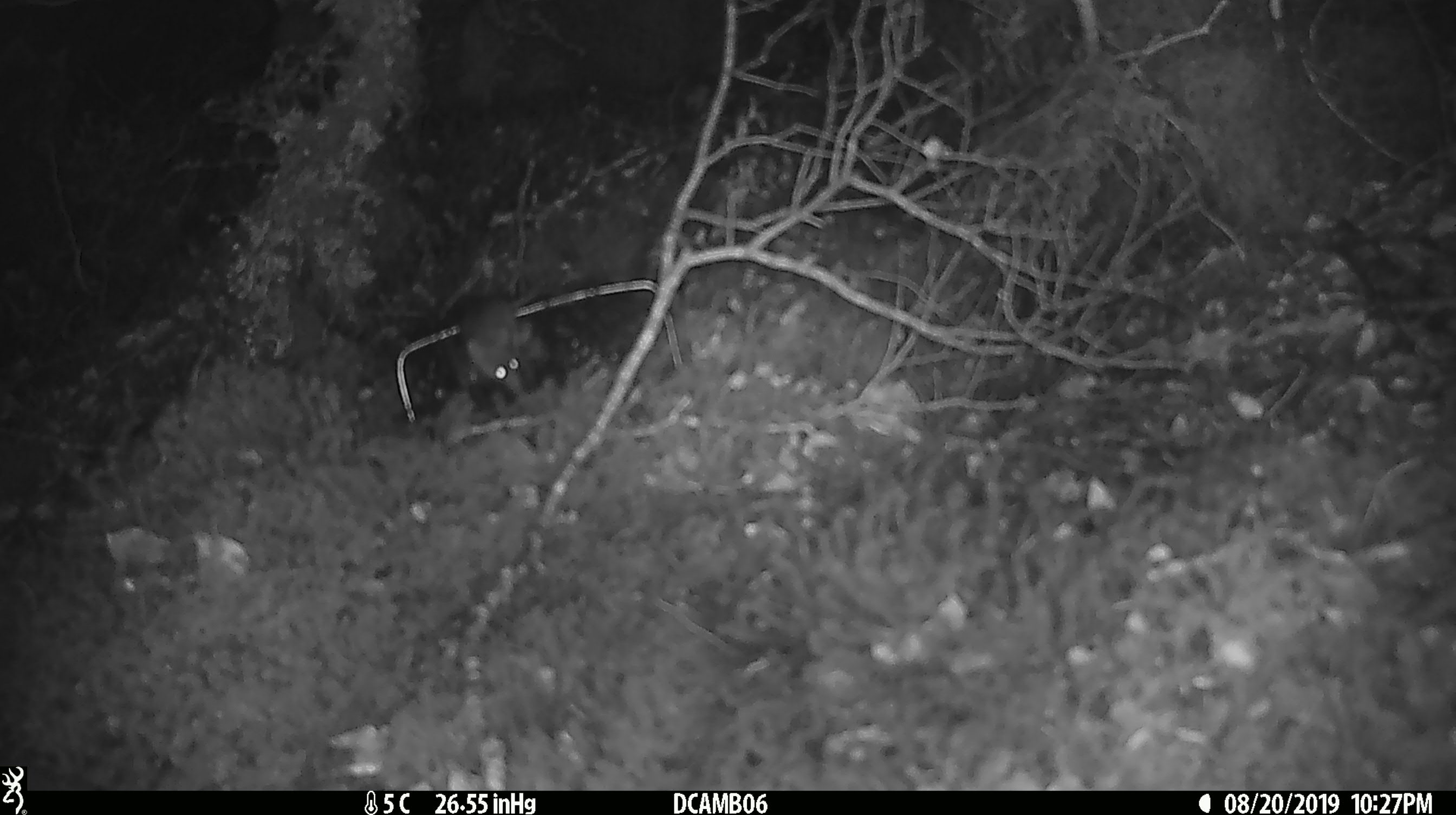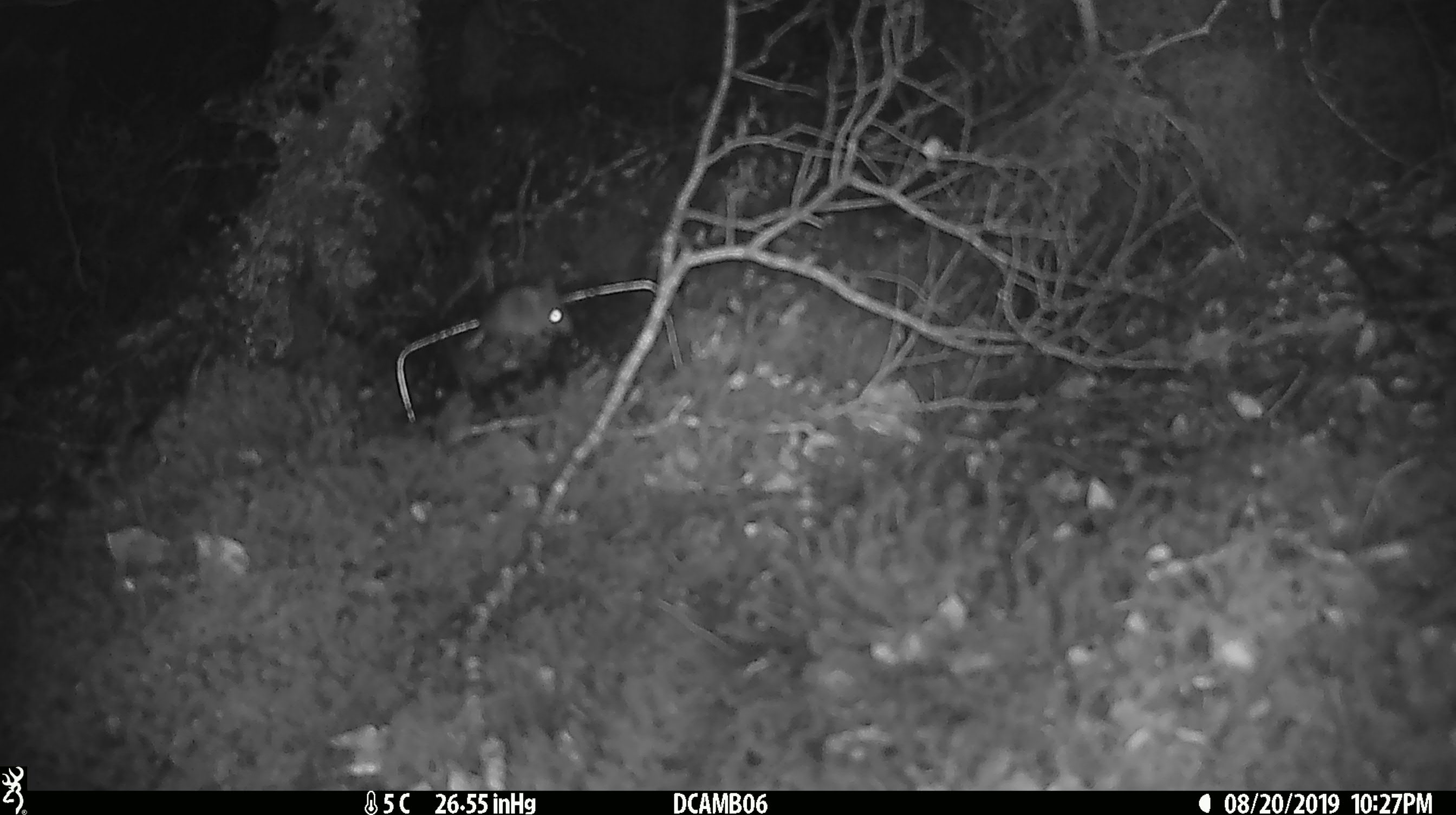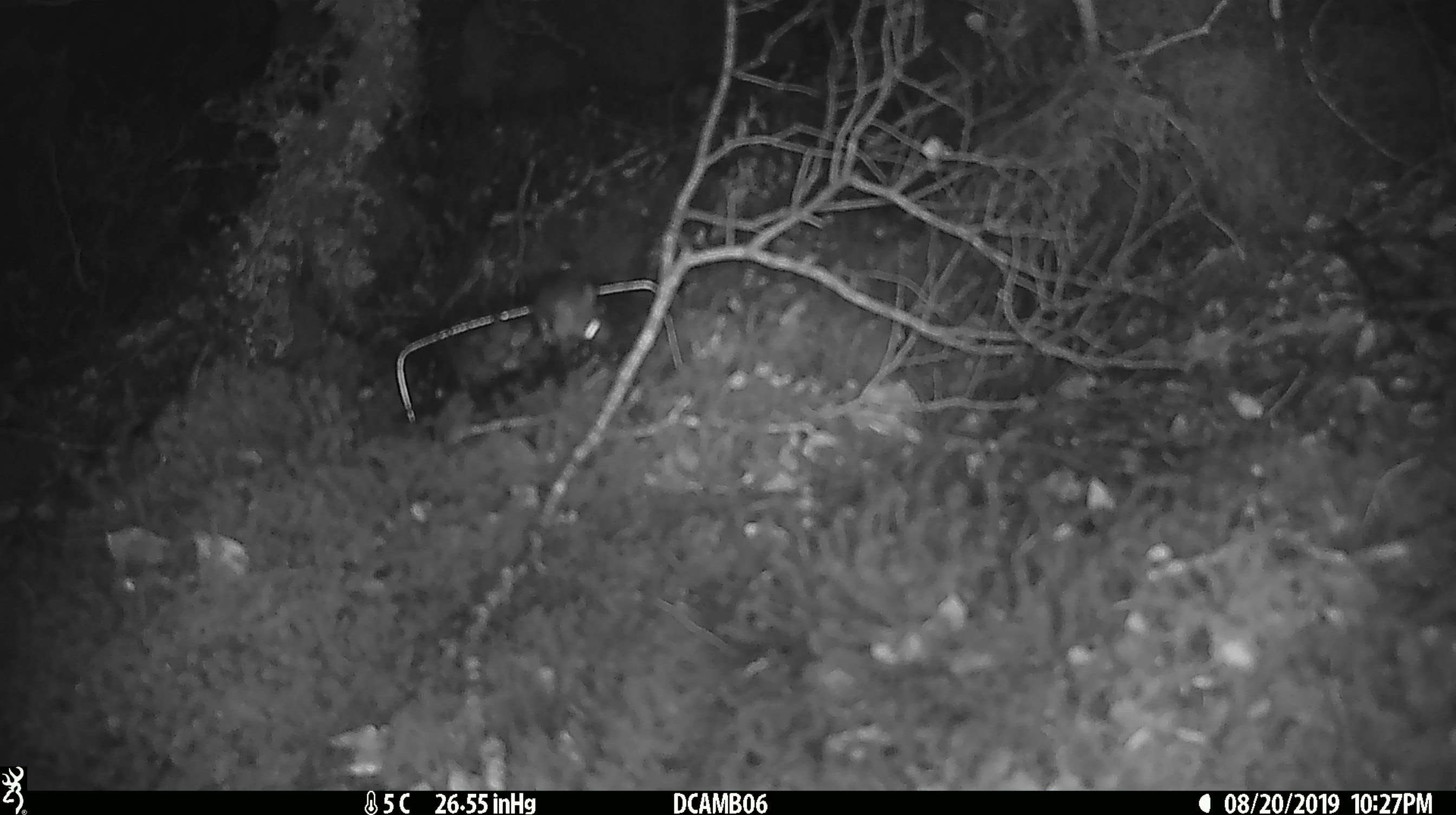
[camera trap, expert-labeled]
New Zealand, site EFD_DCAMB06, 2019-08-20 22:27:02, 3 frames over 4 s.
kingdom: Animalia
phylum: Chordata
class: Mammalia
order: Rodentia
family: Muridae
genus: Mus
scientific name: Mus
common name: mouse